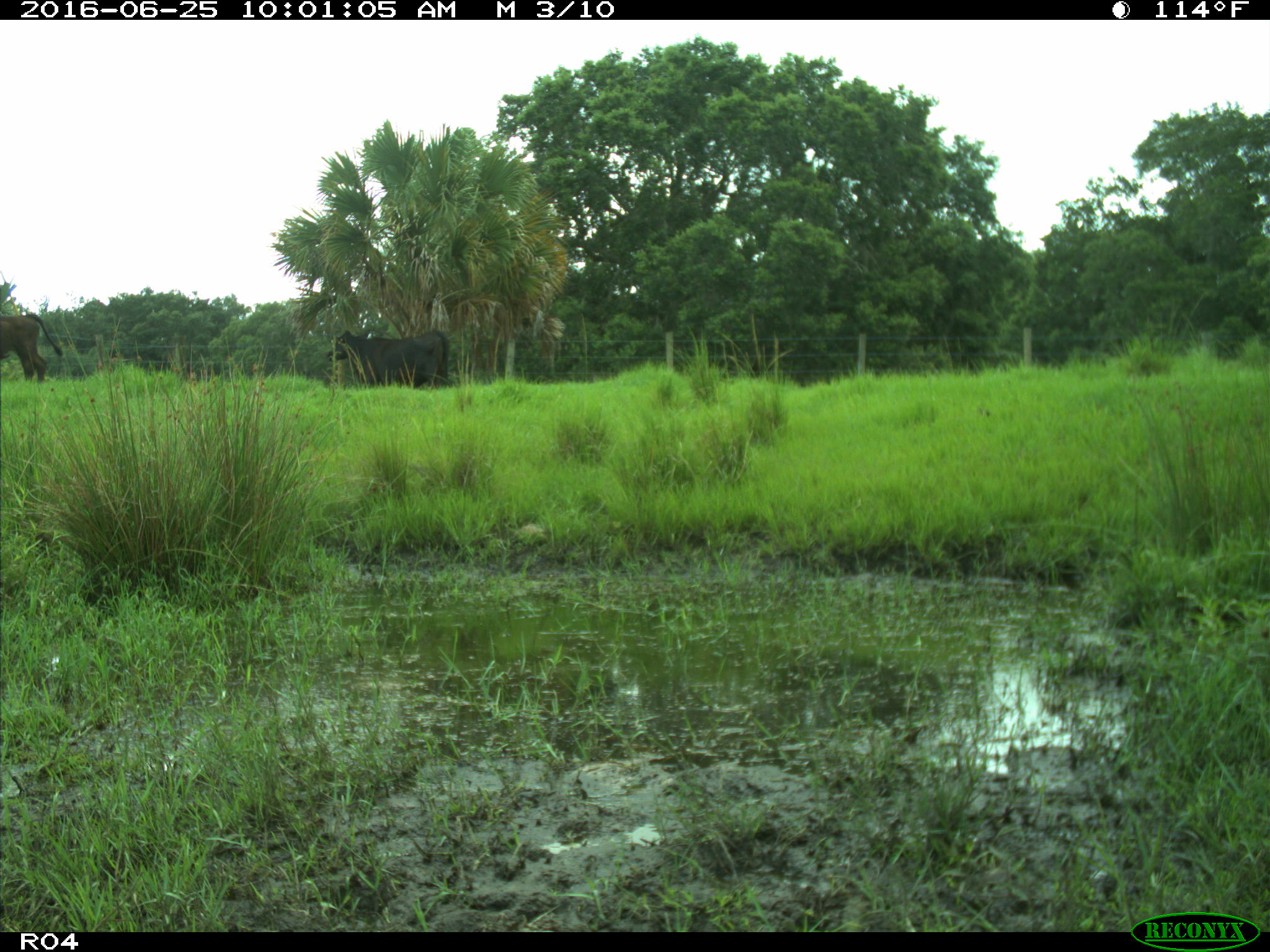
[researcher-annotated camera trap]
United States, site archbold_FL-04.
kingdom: Animalia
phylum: Chordata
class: Mammalia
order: Artiodactyla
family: Bovidae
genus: Bos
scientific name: Bos taurus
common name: domestic cow